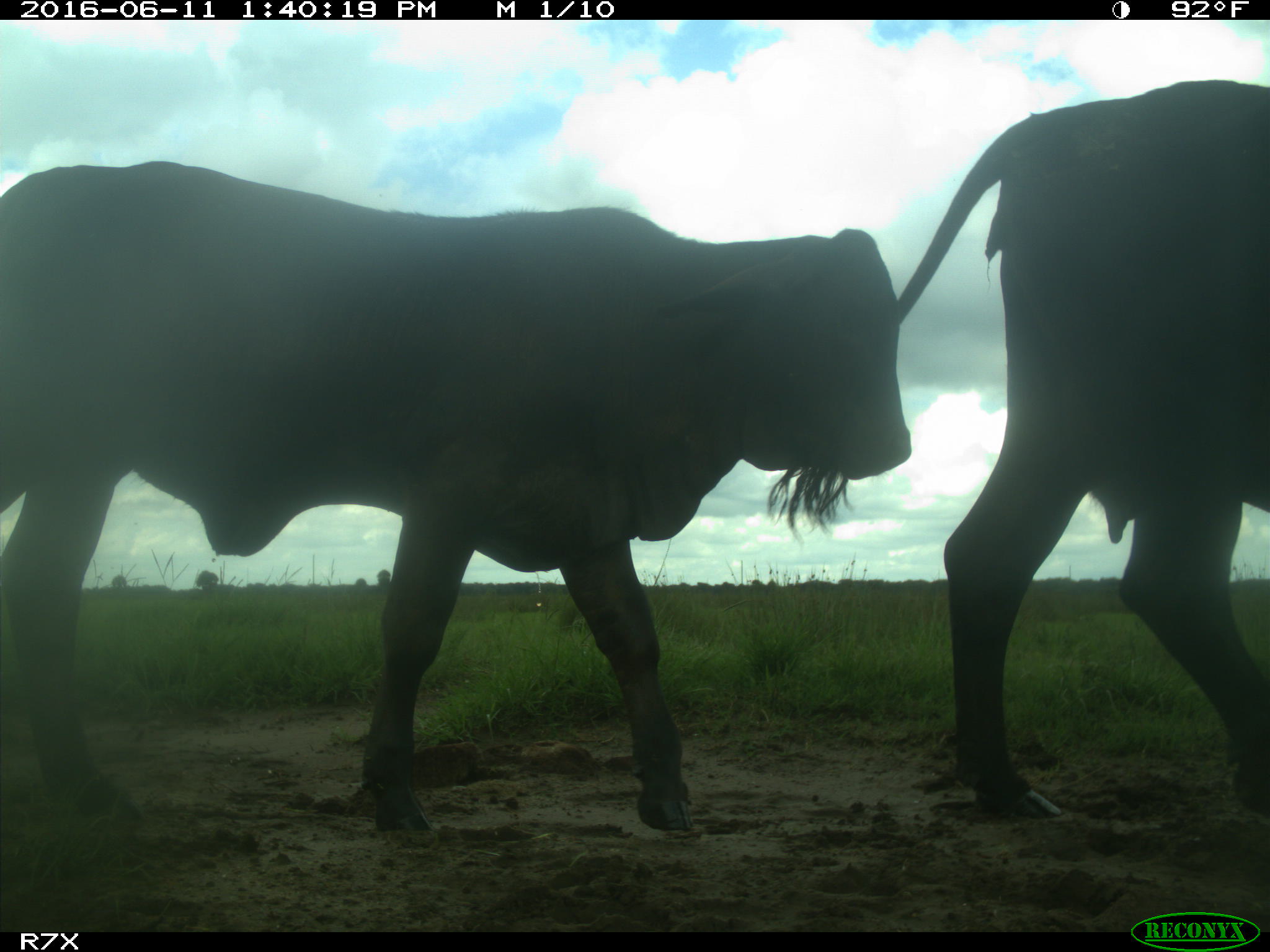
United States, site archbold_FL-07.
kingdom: Animalia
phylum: Chordata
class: Mammalia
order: Artiodactyla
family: Bovidae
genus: Bos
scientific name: Bos taurus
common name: domestic cow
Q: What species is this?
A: Bos taurus (domestic cow).